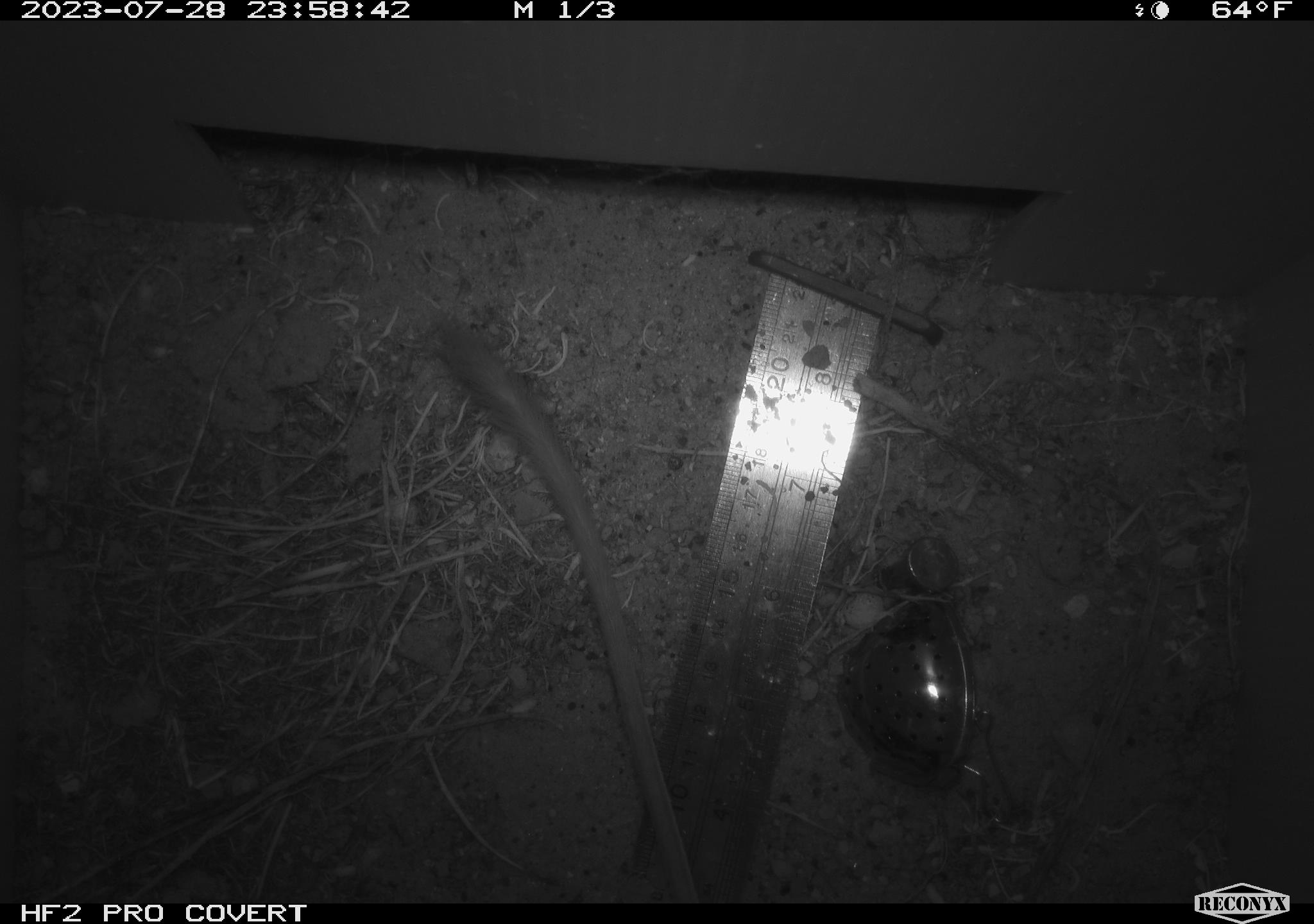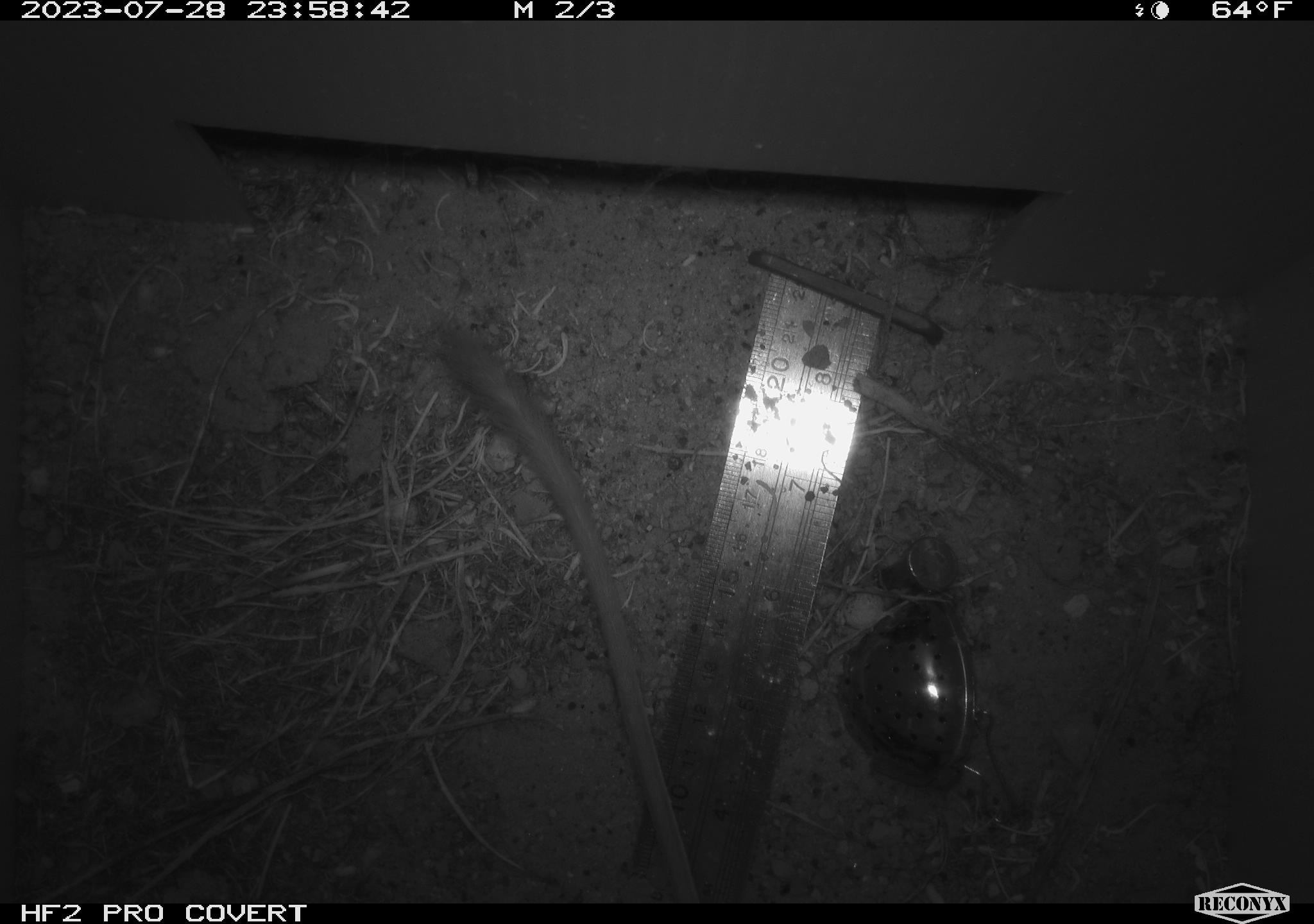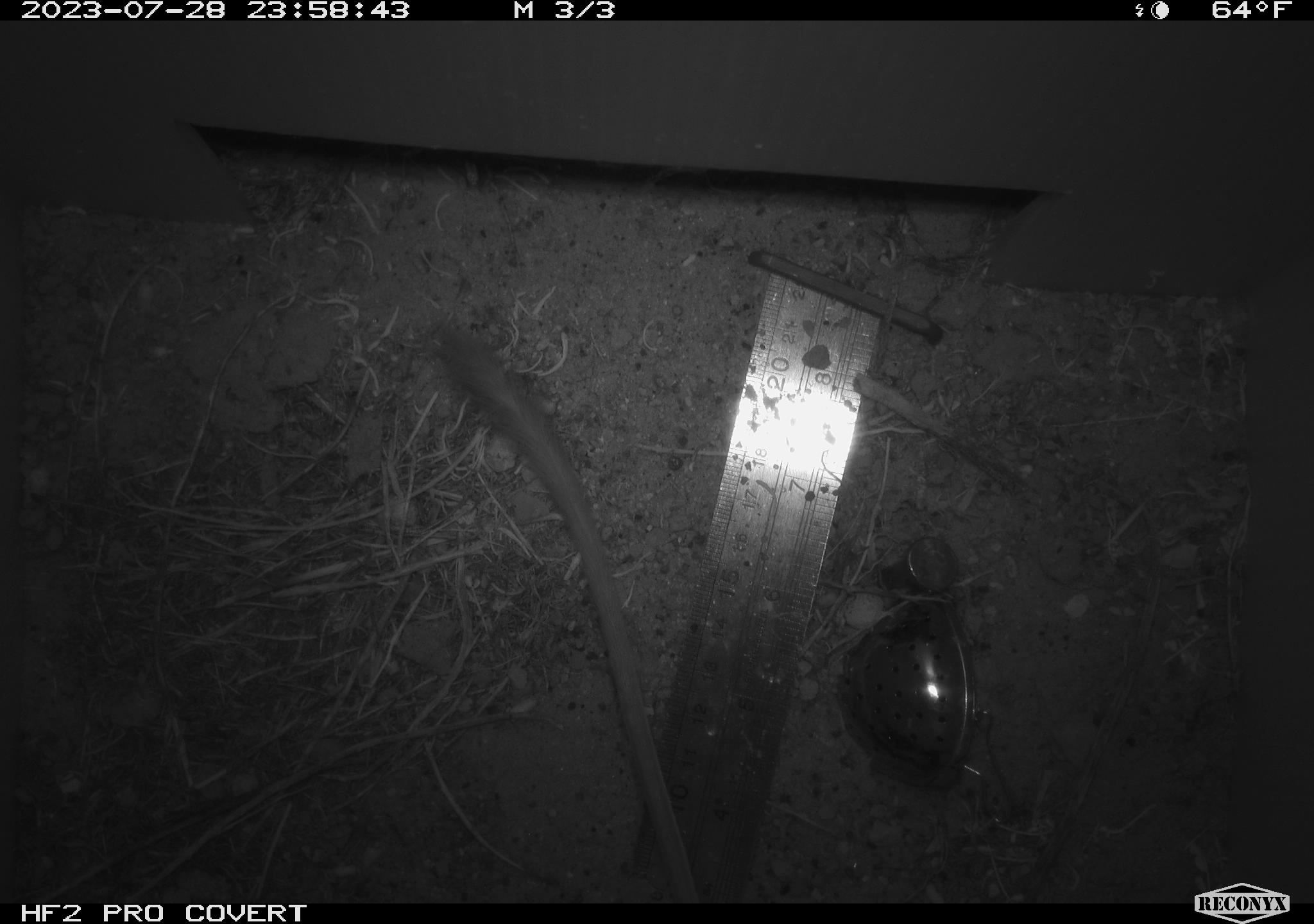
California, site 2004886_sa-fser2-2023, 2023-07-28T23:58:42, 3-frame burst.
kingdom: Animalia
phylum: Chordata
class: Mammalia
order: Rodentia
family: Heteromyidae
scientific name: Heteromyidae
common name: kangaroo rats and pocket mice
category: heteromyidae family